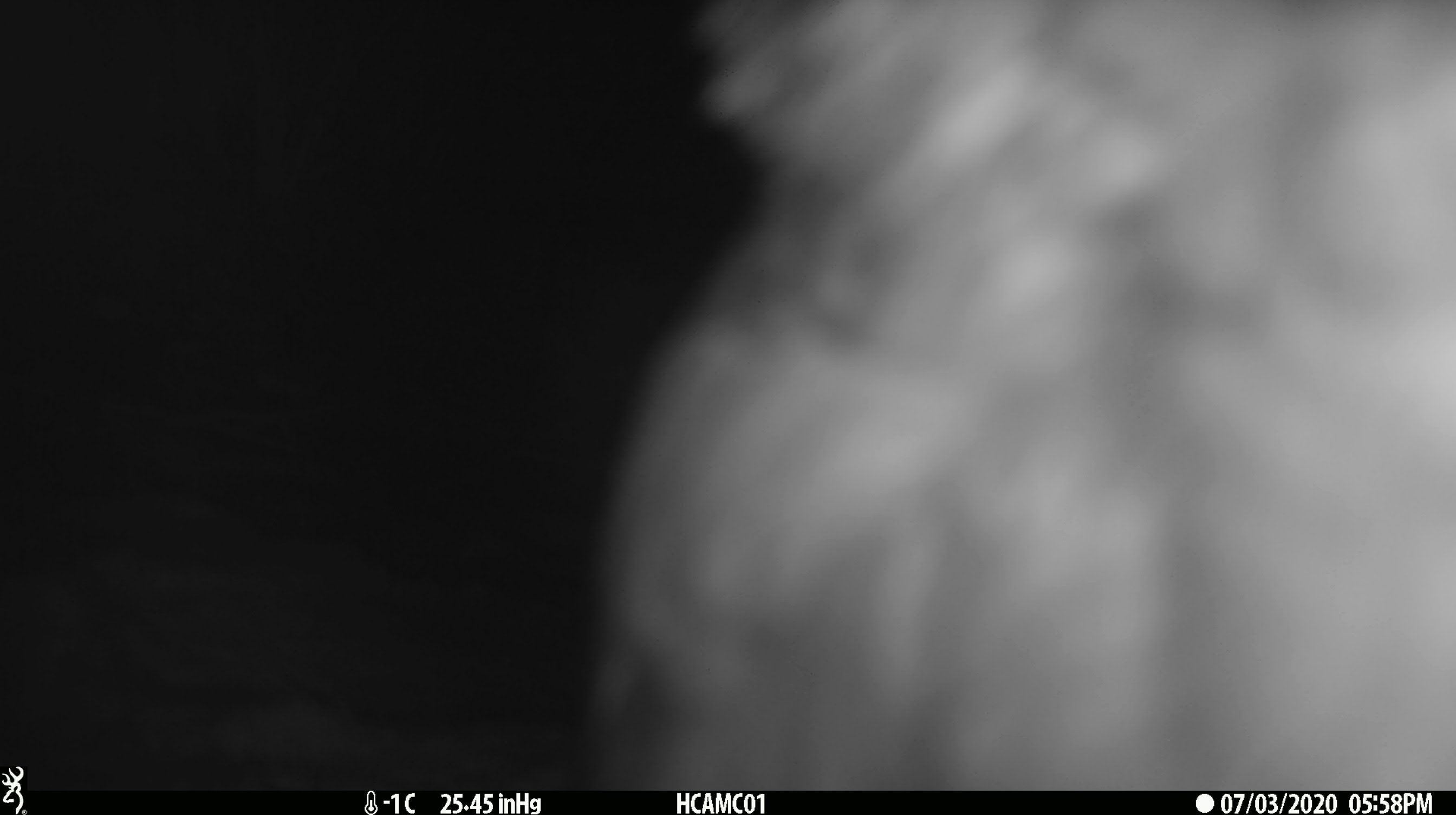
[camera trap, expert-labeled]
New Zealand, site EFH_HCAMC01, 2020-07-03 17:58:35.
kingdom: Animalia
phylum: Chordata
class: Aves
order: Psittaciformes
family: Strigopidae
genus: Nestor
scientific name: Nestor notabilis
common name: kea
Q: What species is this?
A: Kea (Nestor notabilis).